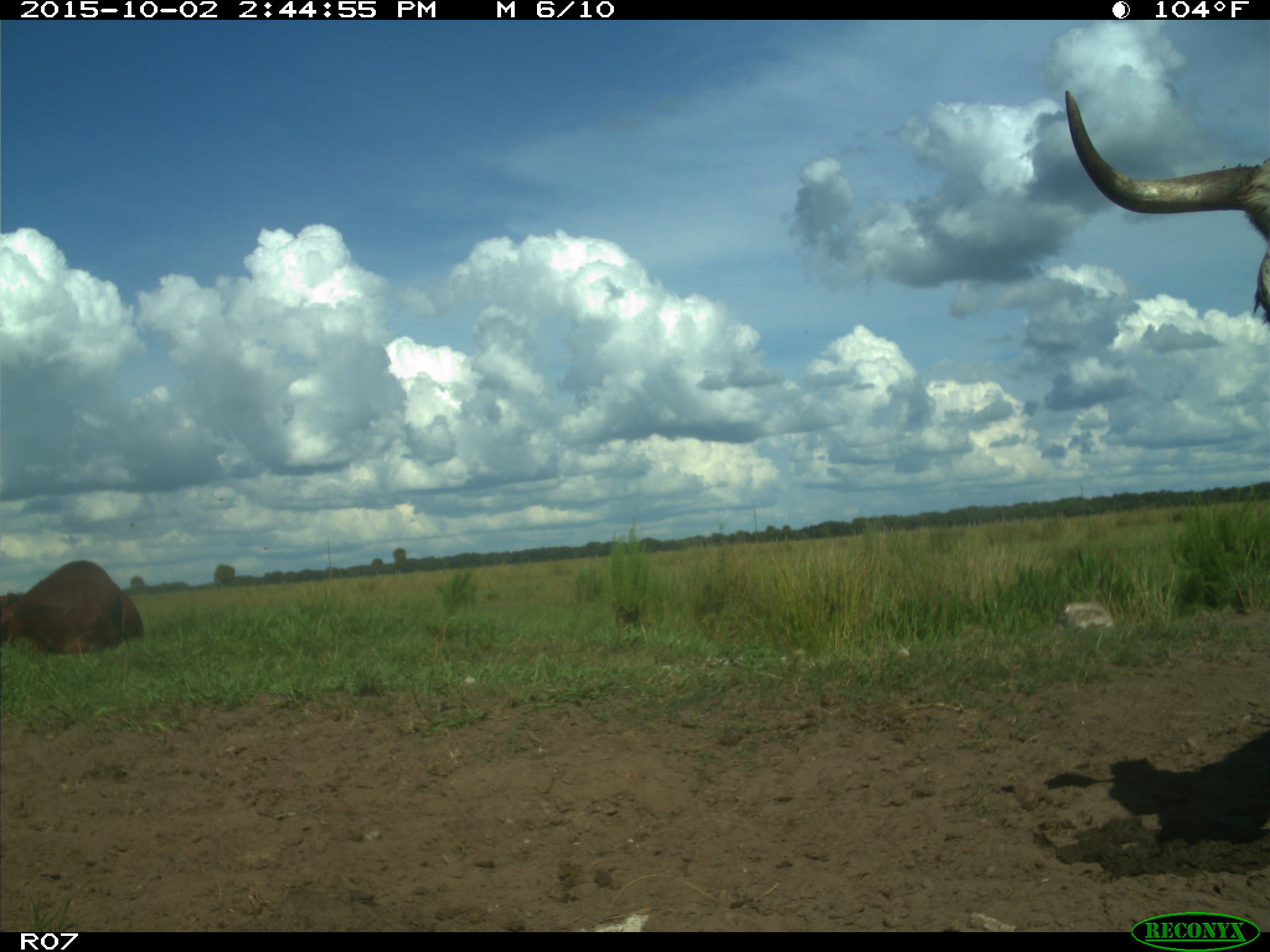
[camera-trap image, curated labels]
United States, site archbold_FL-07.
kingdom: Animalia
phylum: Chordata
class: Mammalia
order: Artiodactyla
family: Bovidae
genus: Bos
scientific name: Bos taurus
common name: domestic cow